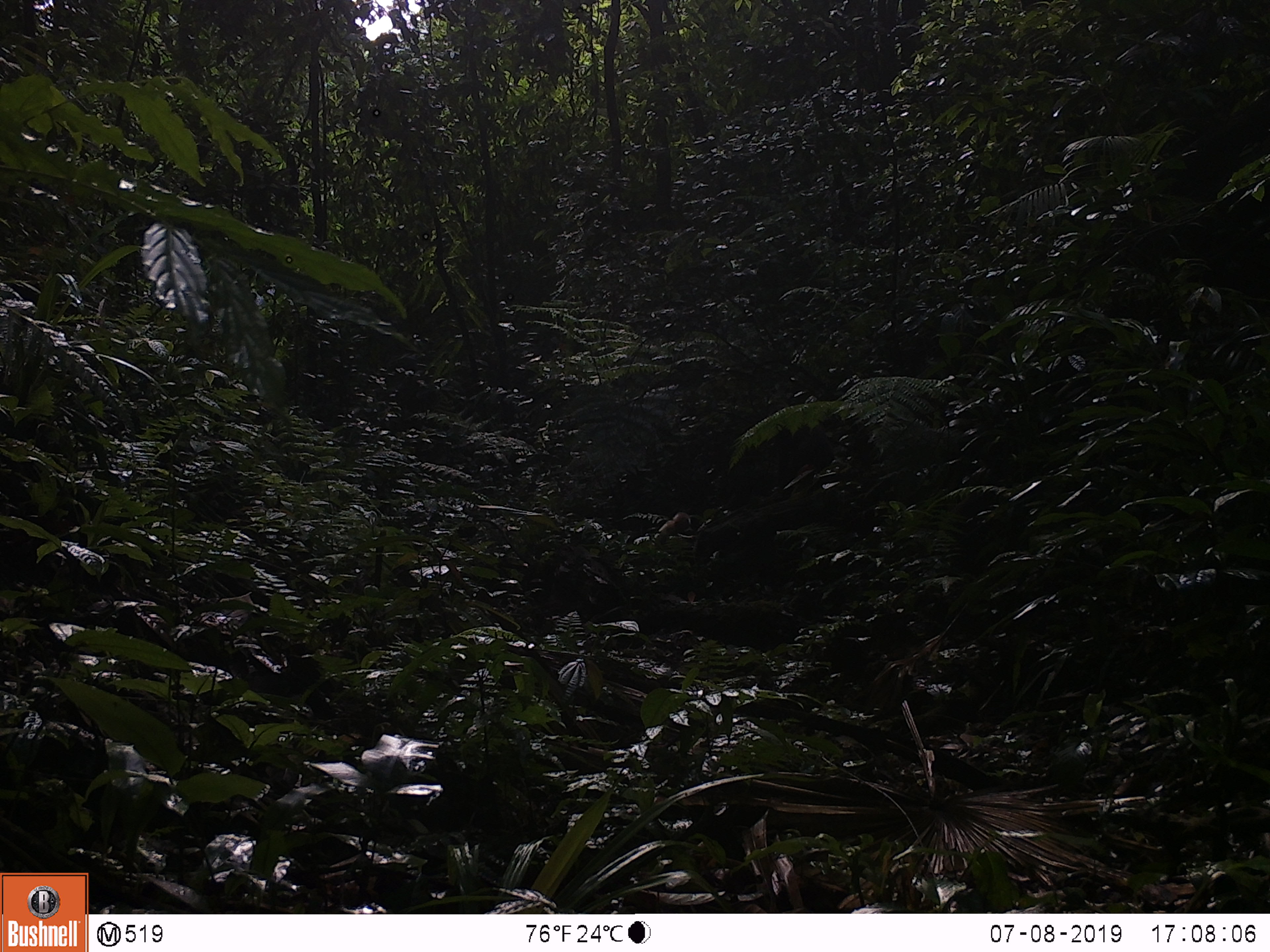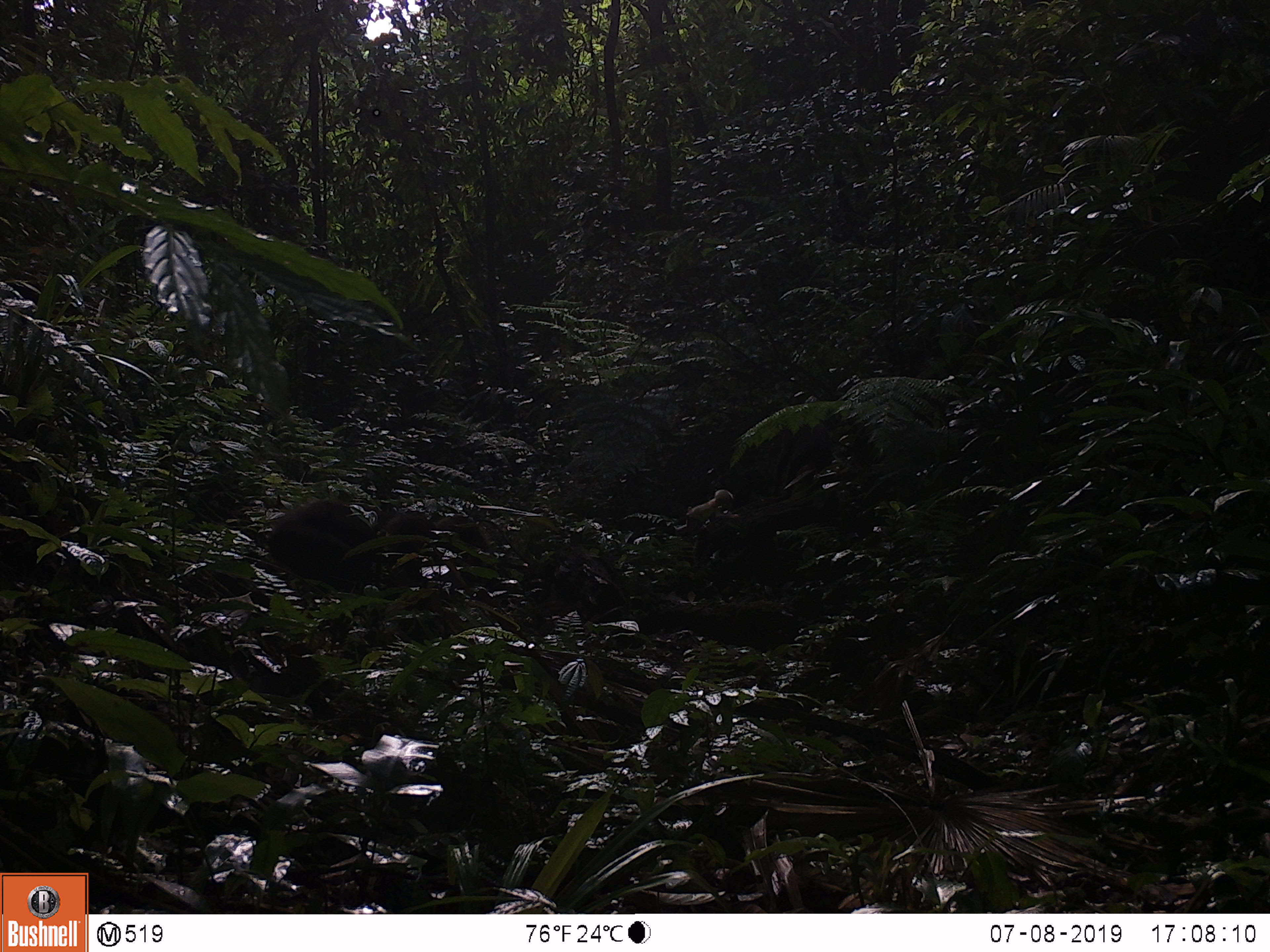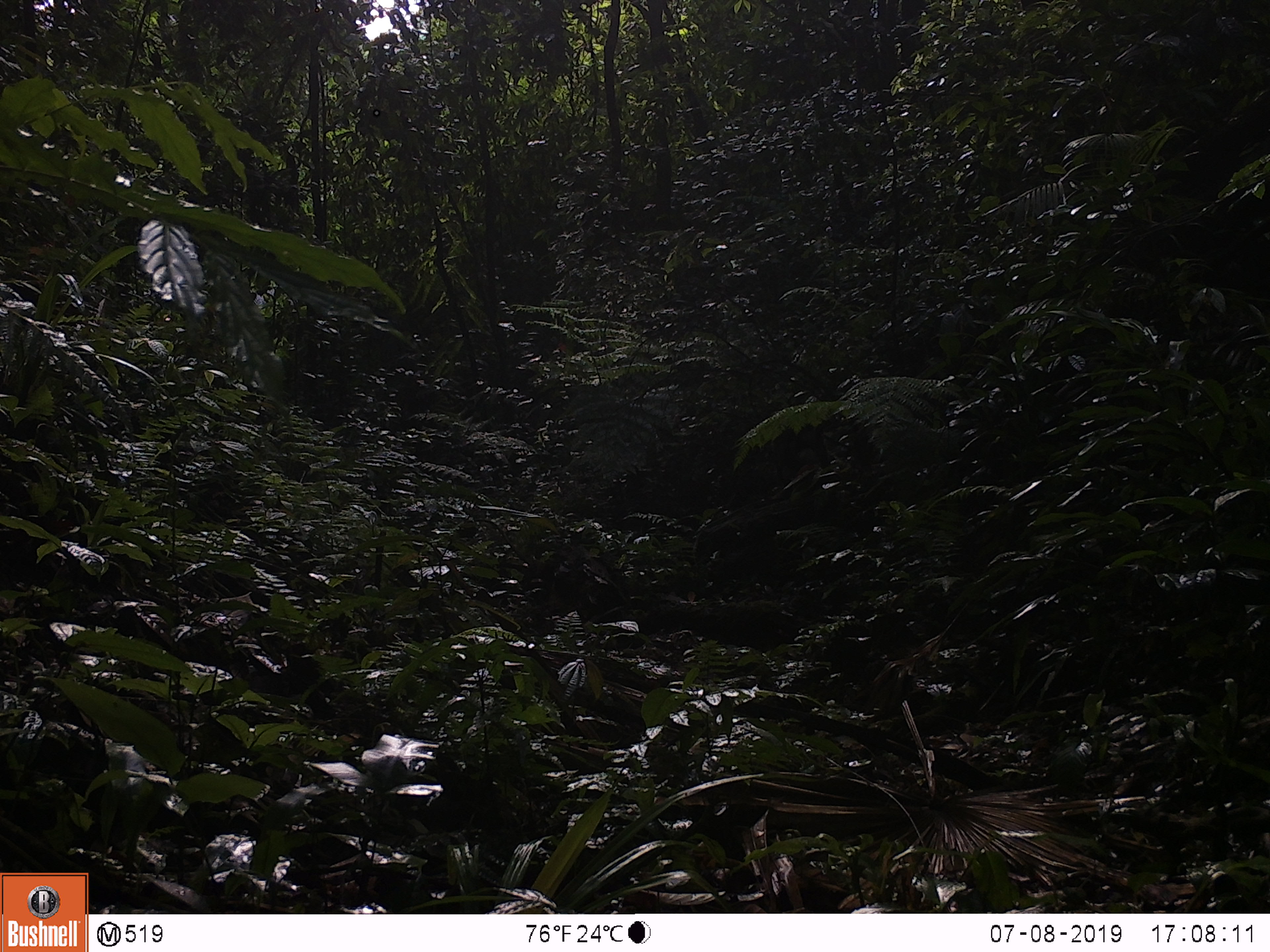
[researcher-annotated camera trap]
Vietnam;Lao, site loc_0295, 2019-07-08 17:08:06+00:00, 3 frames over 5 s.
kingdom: Animalia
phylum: Chordata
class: Mammalia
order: Primates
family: Cercopithecidae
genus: Macaca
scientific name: Macaca arctoides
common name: stump-tailed macaque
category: stump tailed macaque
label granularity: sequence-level